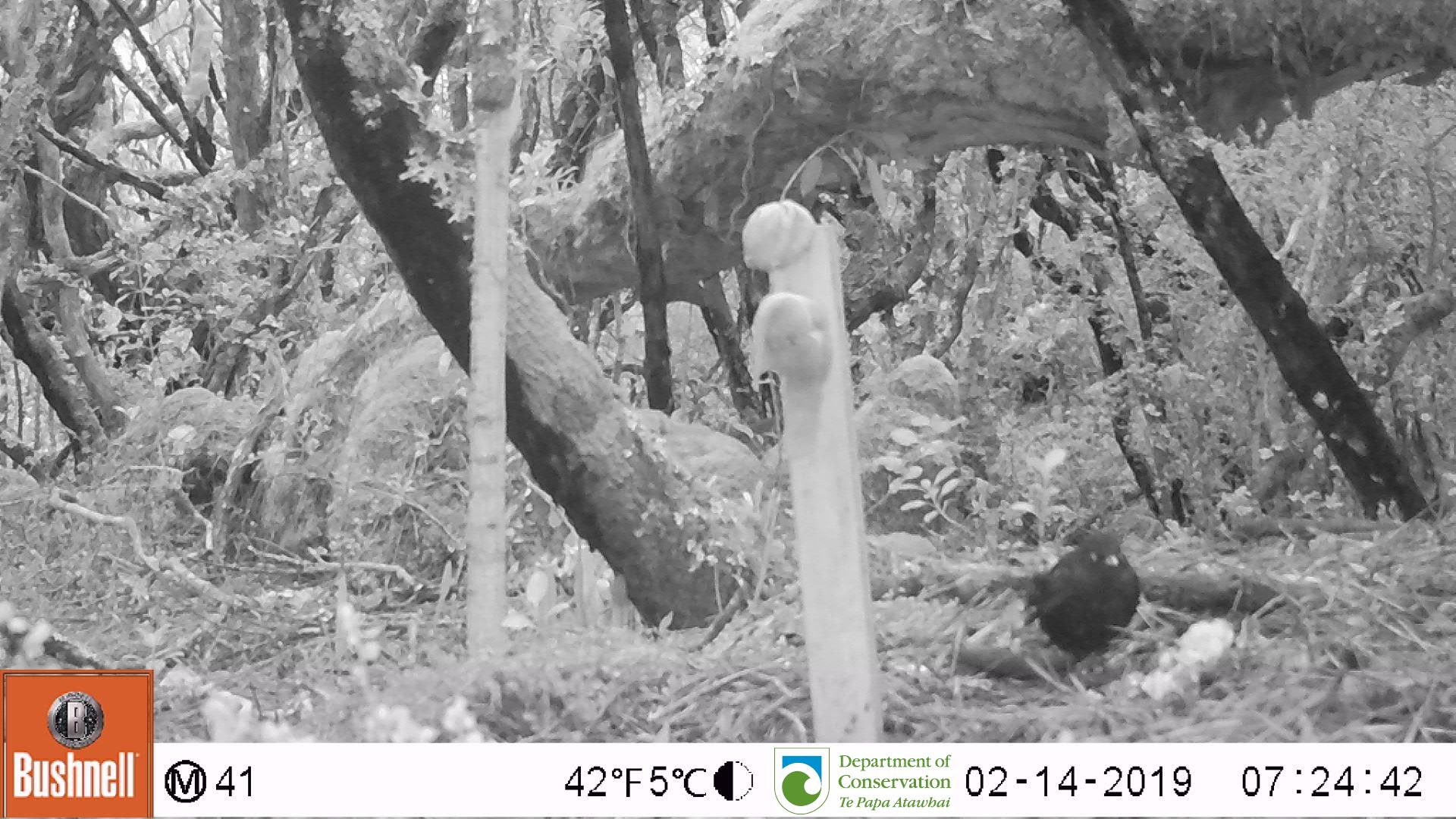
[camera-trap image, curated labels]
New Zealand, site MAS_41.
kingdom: Animalia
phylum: Chordata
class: Aves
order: Passeriformes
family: Turdidae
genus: Turdus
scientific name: Turdus merula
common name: eurasian blackbird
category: blackbird